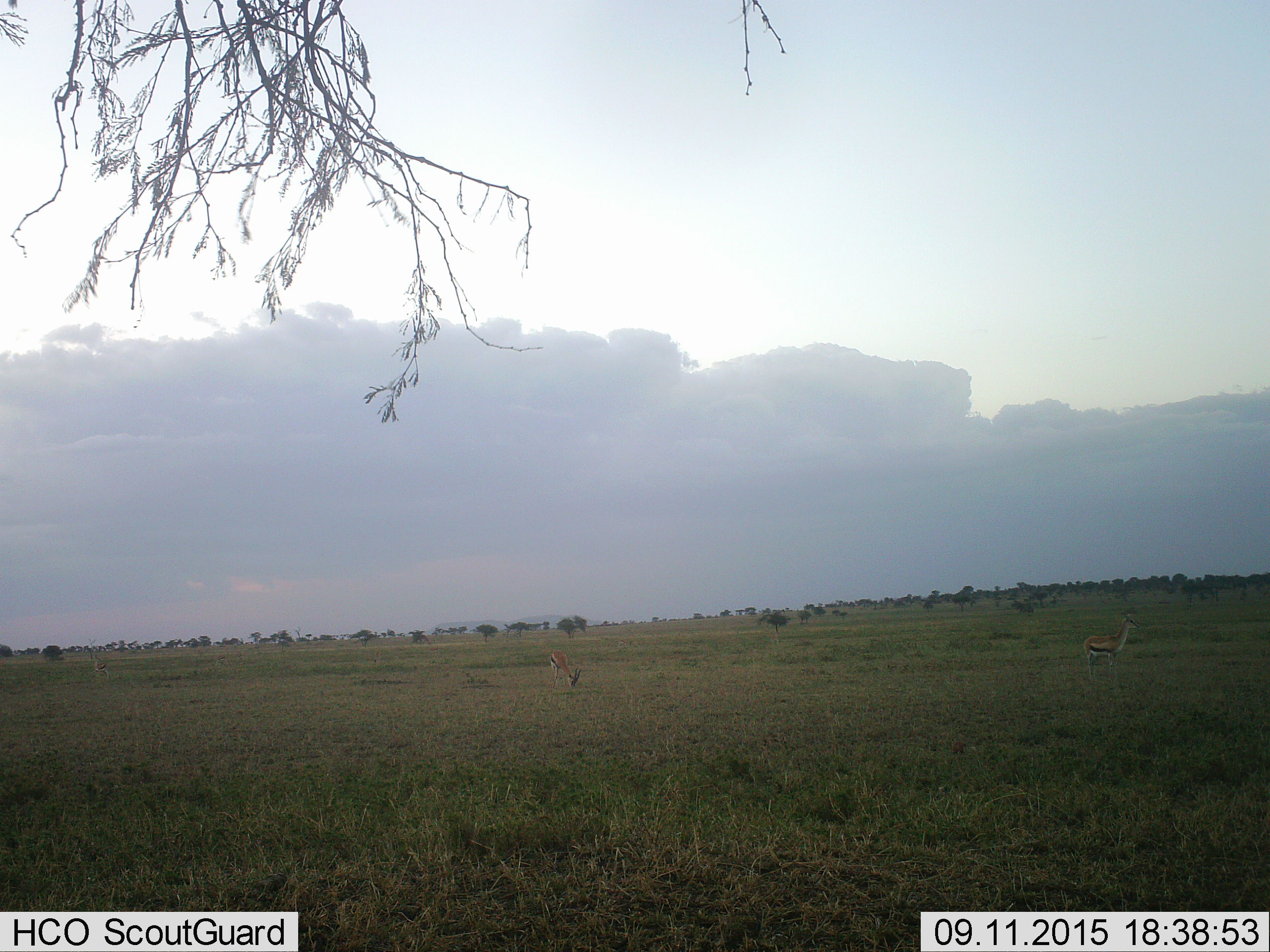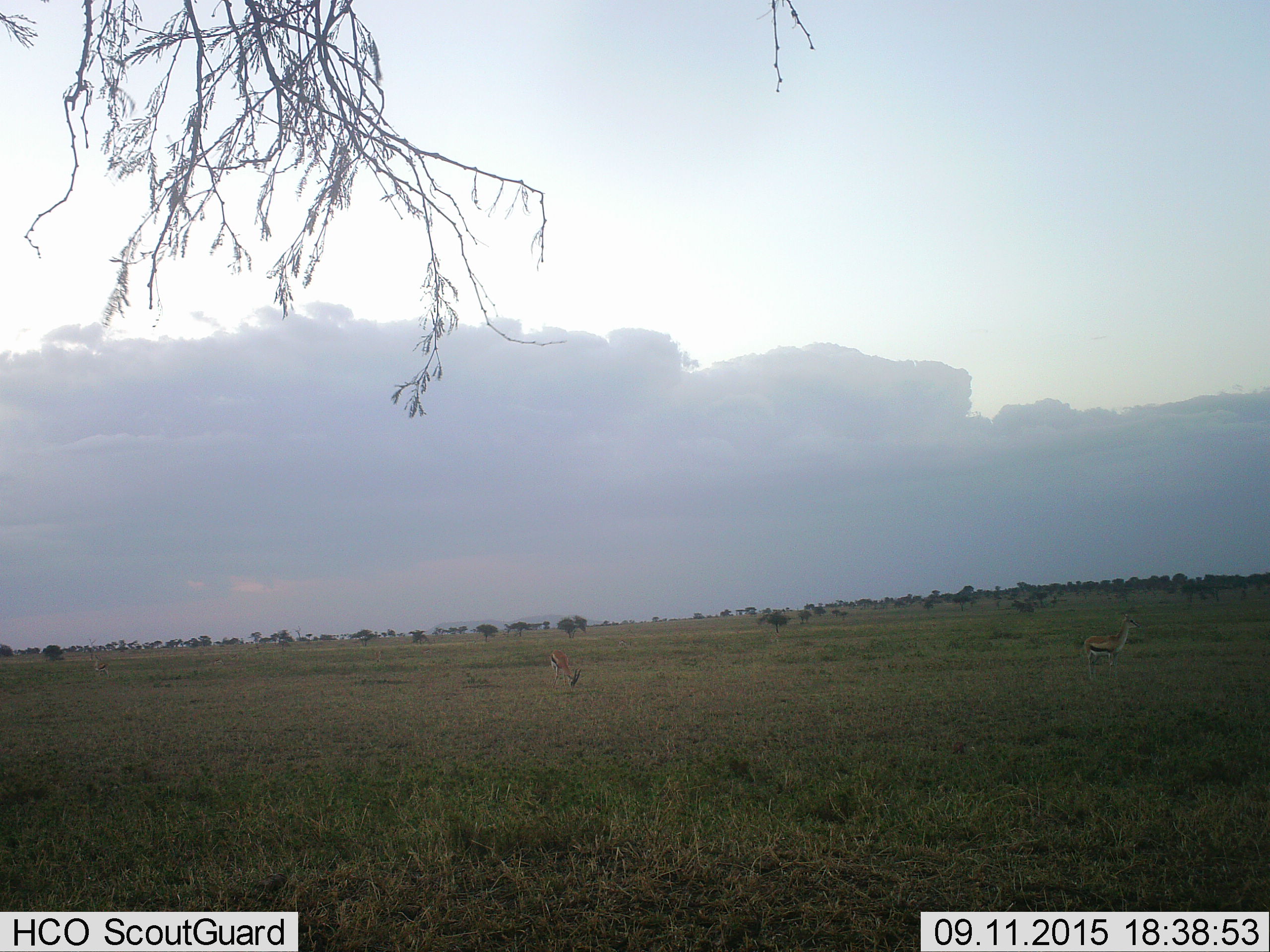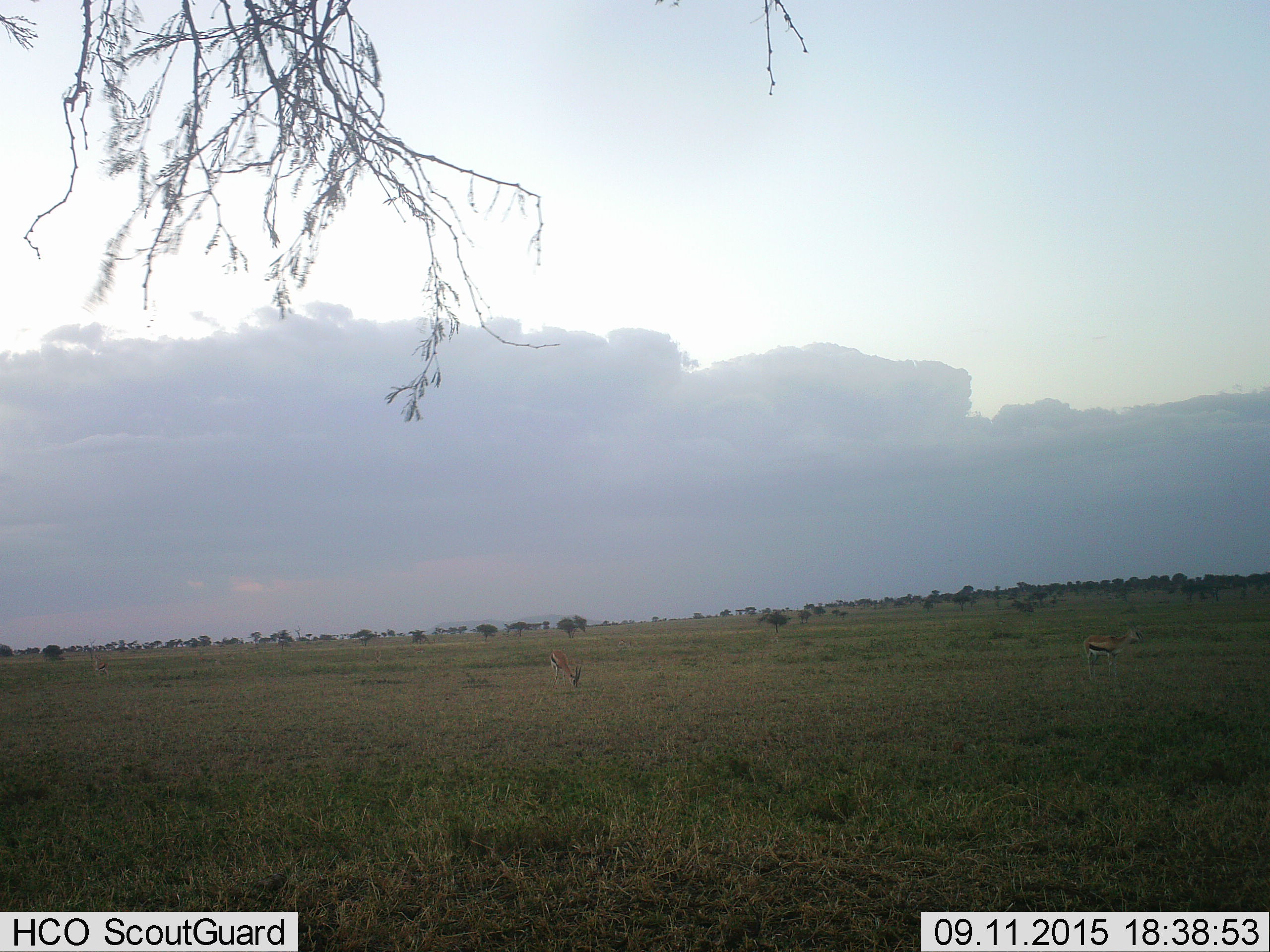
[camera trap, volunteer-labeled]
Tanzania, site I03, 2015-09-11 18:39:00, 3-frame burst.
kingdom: Animalia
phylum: Chordata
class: Mammalia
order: Artiodactyla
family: Bovidae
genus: Eudorcas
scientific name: Eudorcas thomsonii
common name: thomson's gazelle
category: gazellethomsons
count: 2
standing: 90%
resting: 0%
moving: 10%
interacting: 0%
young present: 0%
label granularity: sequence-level